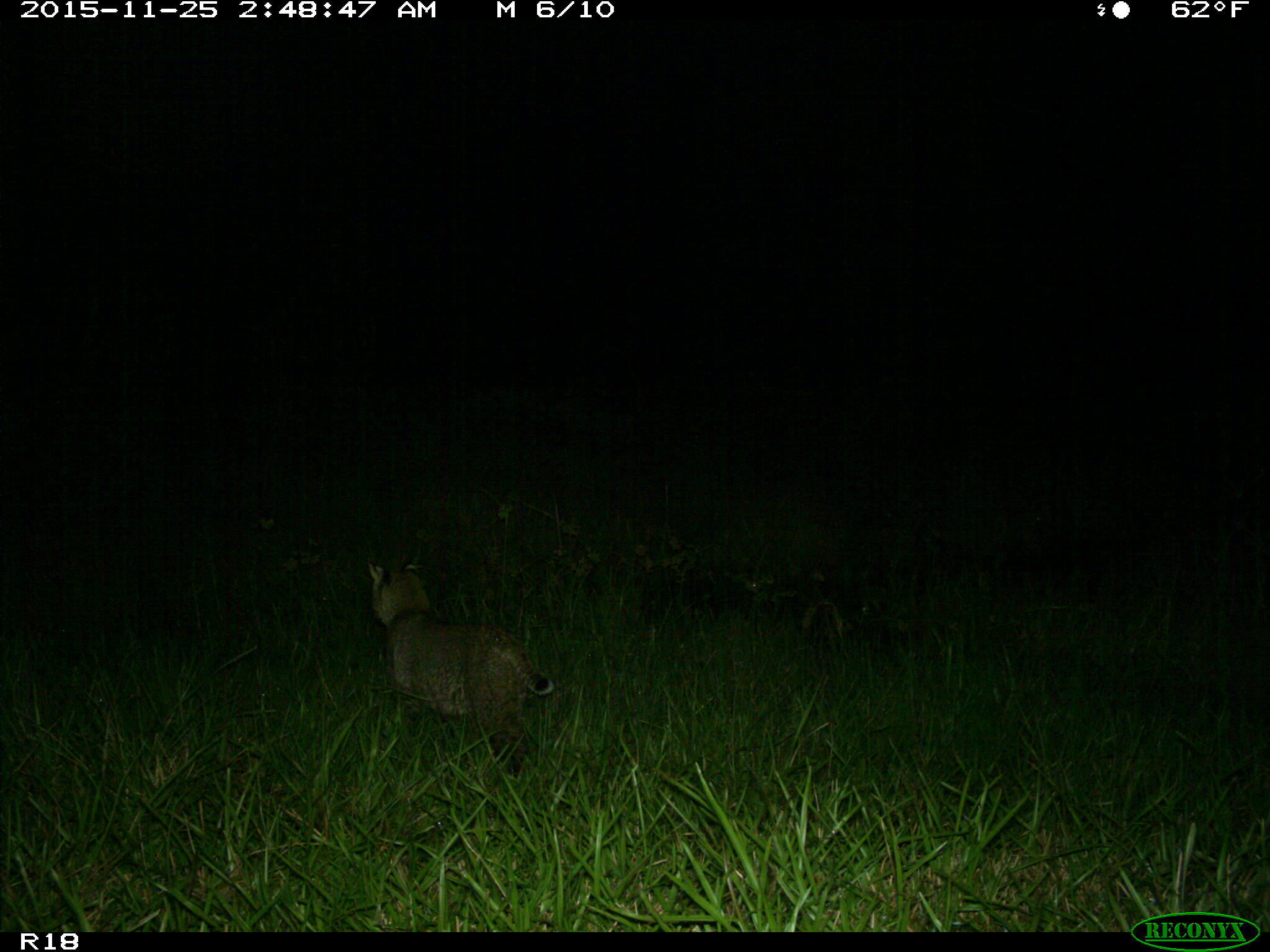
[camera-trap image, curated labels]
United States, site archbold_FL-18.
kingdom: Animalia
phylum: Chordata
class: Mammalia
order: Carnivora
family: Felidae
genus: Lynx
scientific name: Lynx rufus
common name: bobcat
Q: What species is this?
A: Lynx rufus (bobcat).